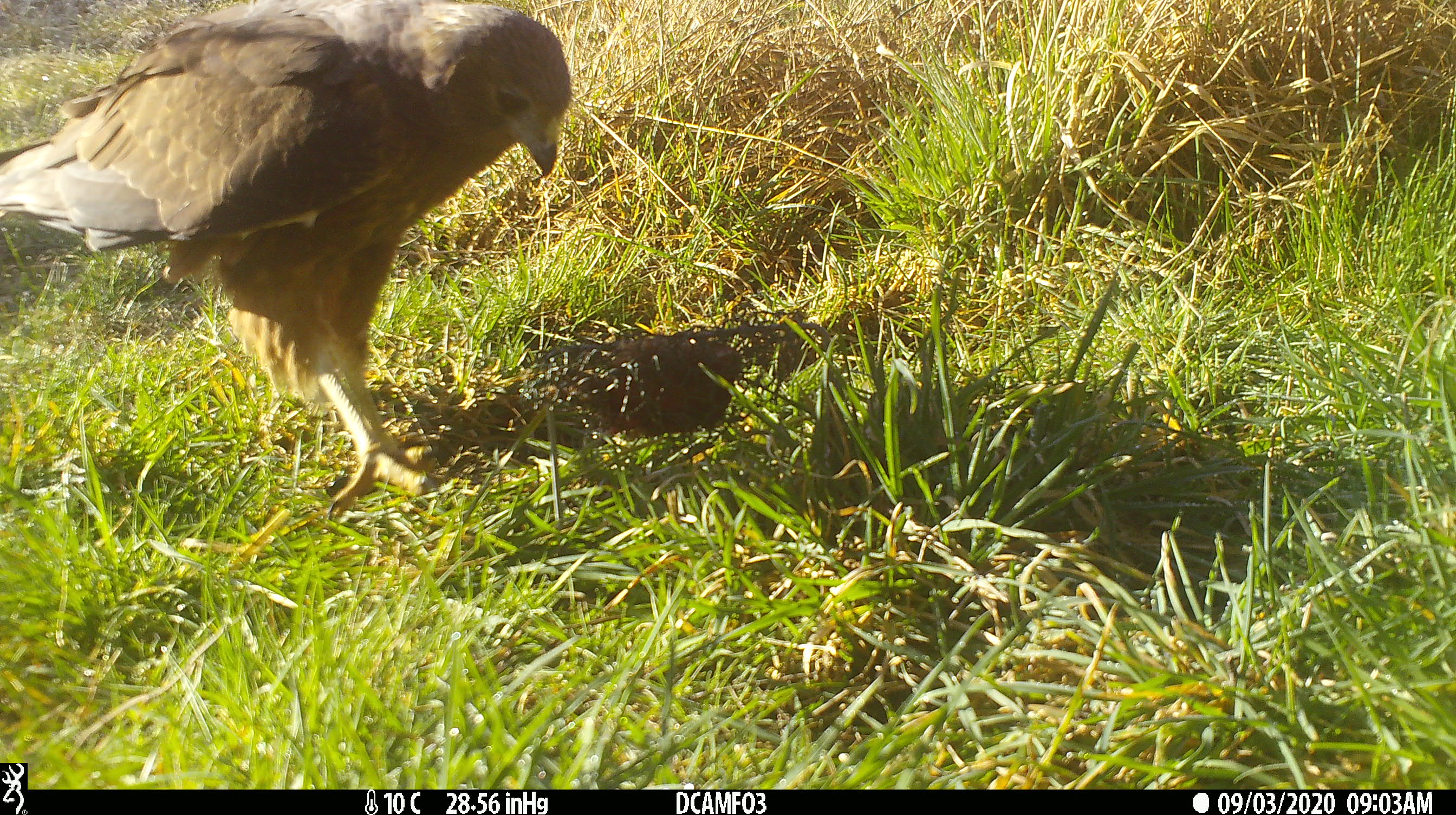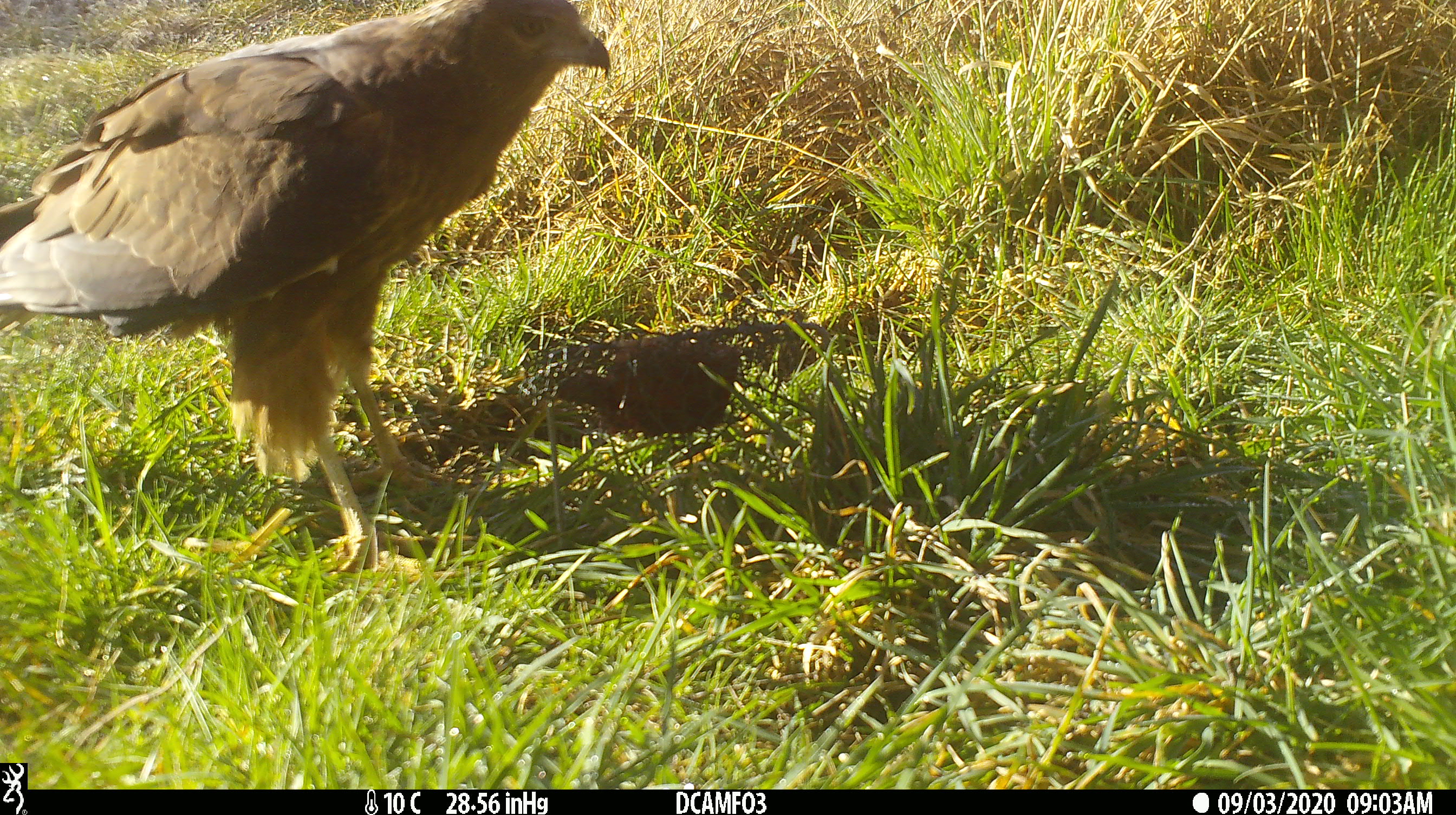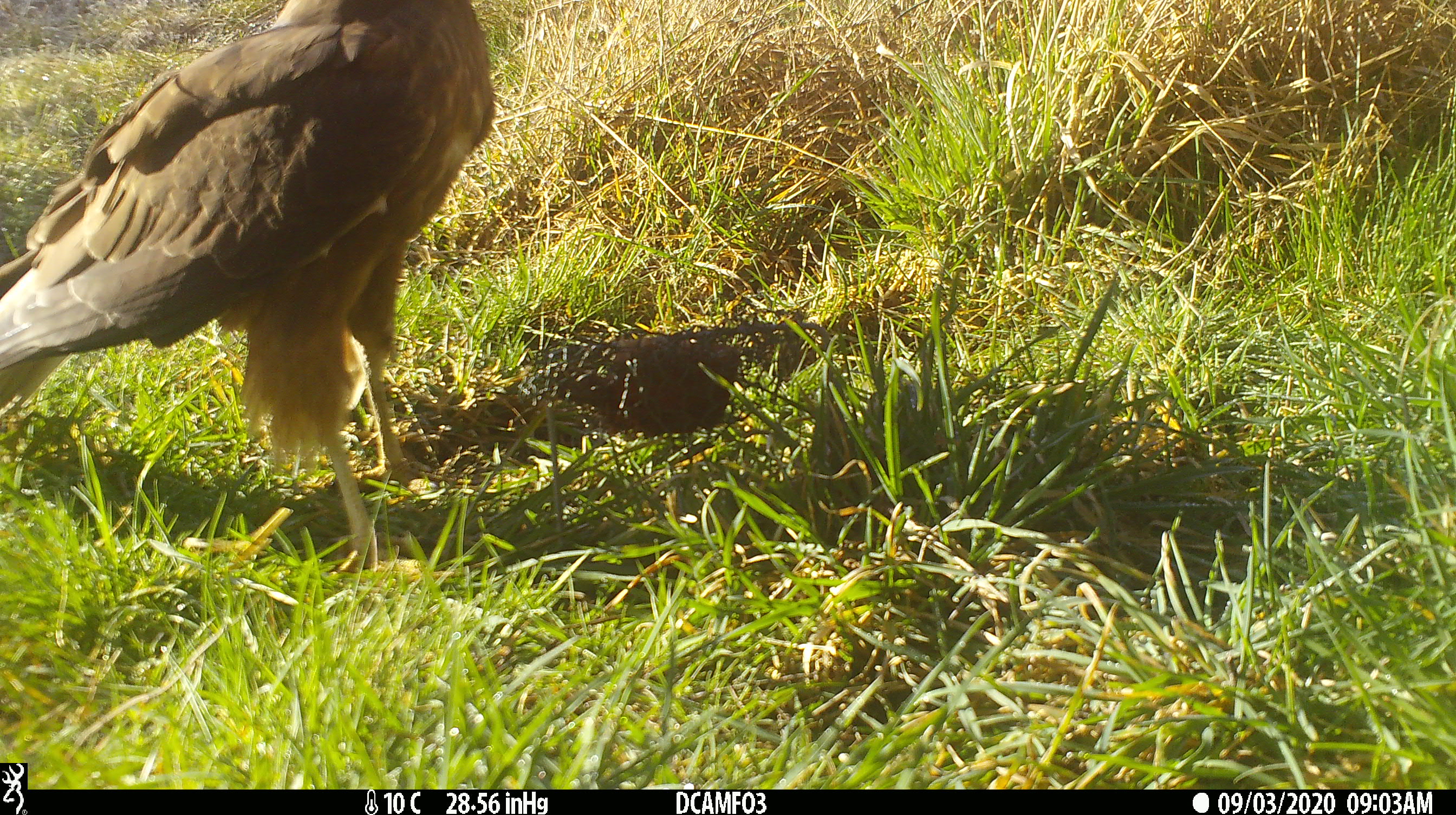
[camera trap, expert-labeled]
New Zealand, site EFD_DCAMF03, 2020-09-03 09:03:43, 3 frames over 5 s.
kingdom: Animalia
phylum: Chordata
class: Aves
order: Accipitriformes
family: Accipitridae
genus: Circus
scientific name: Circus approximans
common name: swamp harrier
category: harrier